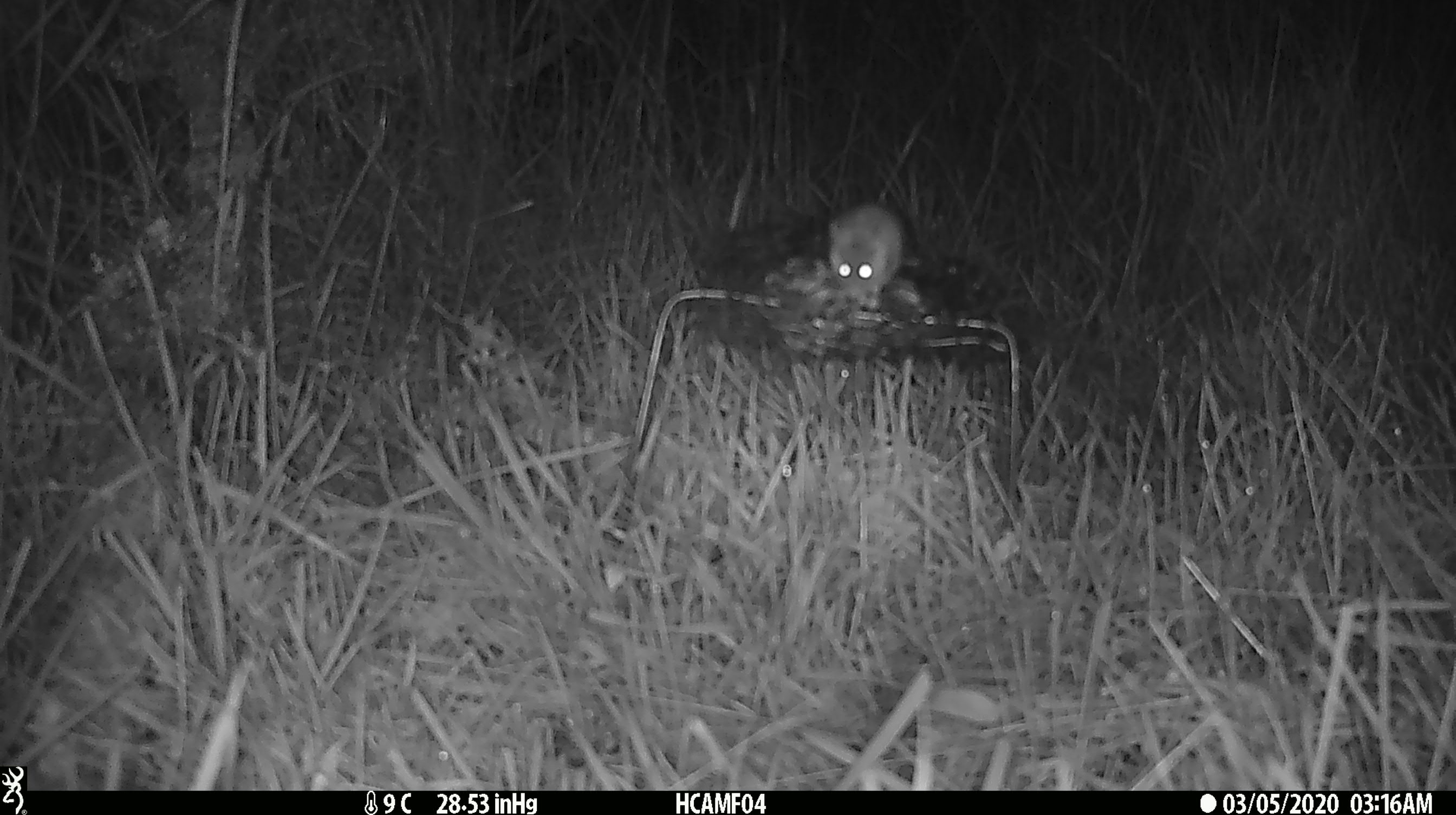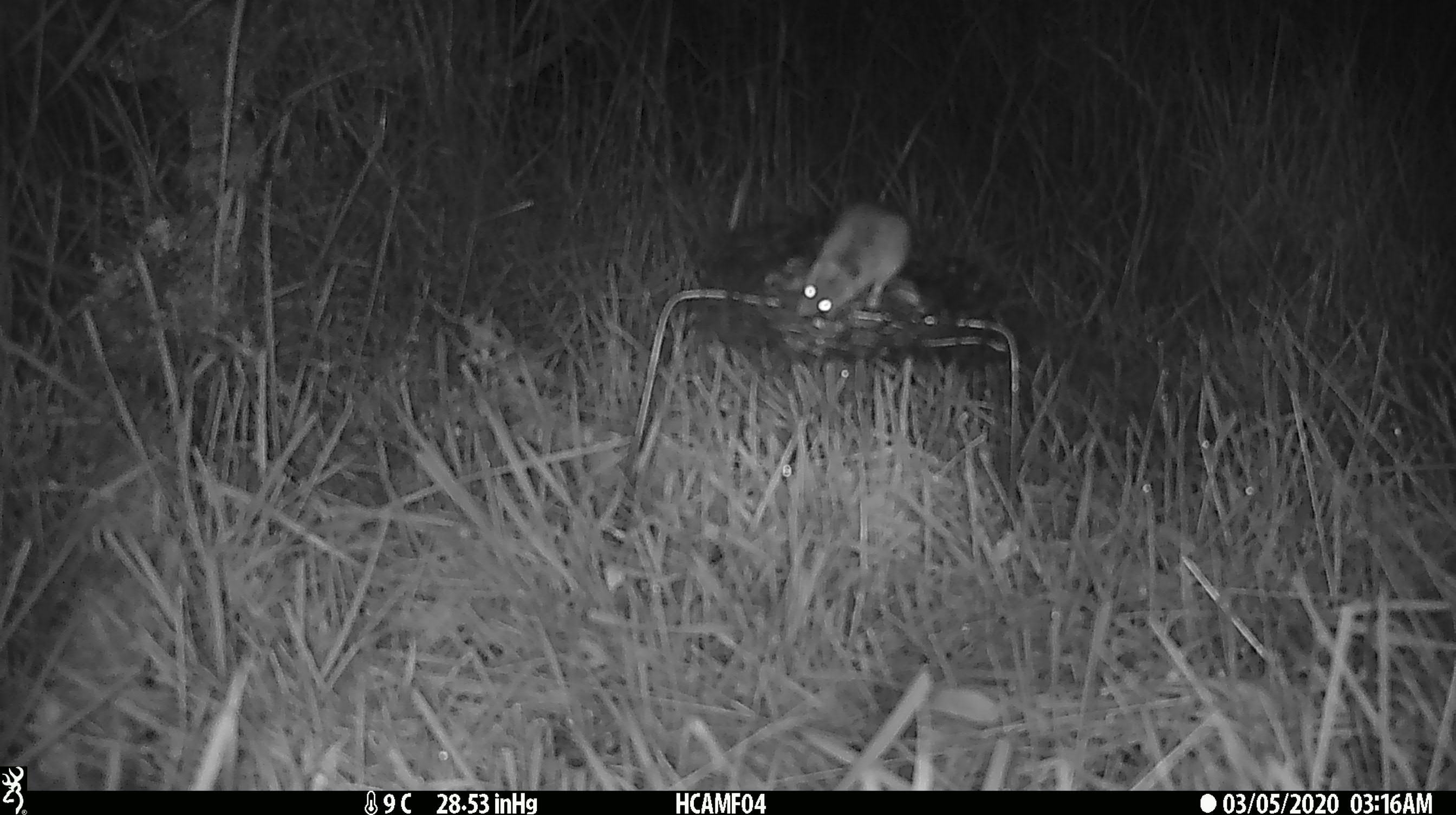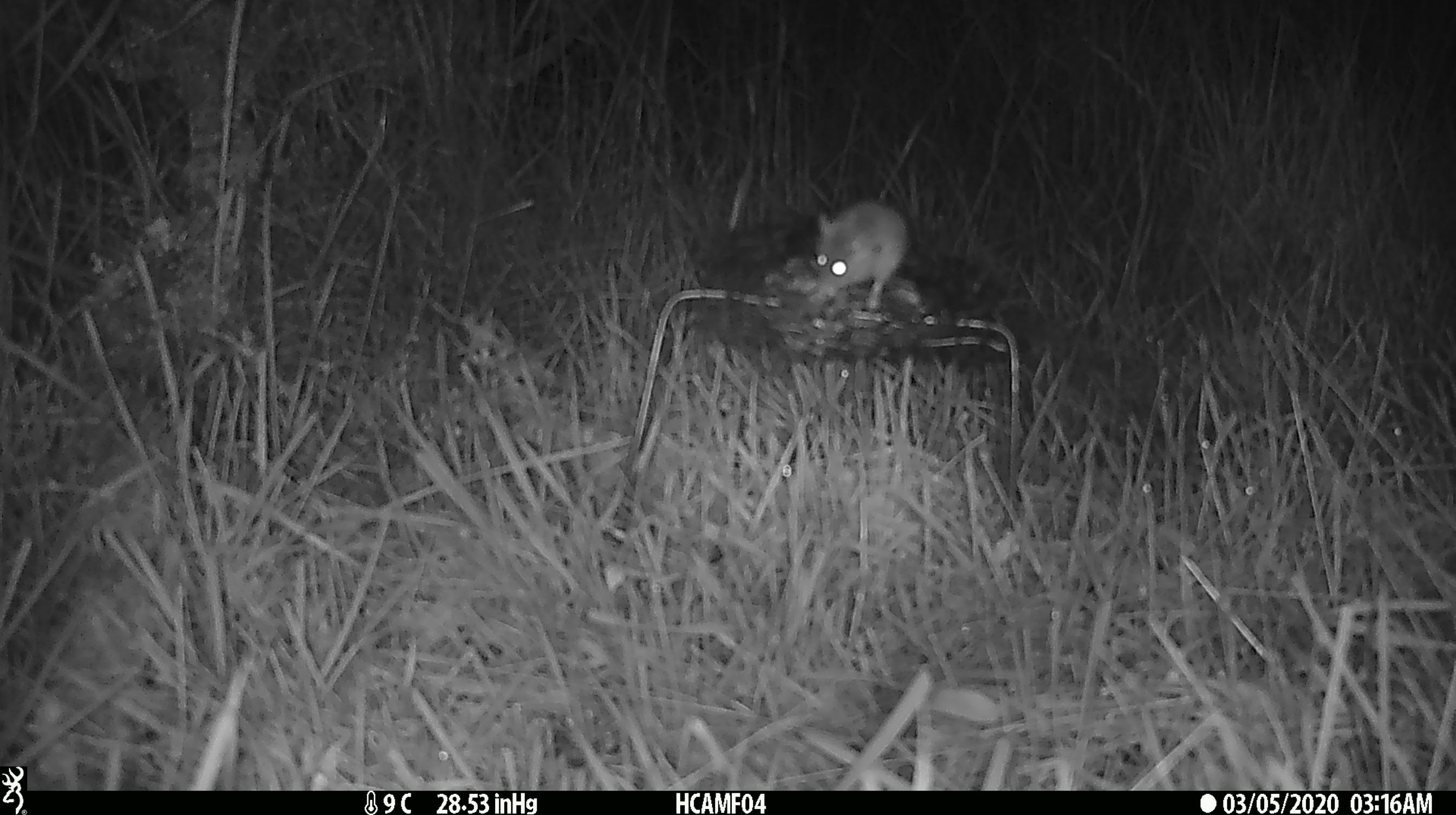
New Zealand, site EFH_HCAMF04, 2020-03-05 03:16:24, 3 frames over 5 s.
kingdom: Animalia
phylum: Chordata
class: Mammalia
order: Rodentia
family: Muridae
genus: Mus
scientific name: Mus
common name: mouse